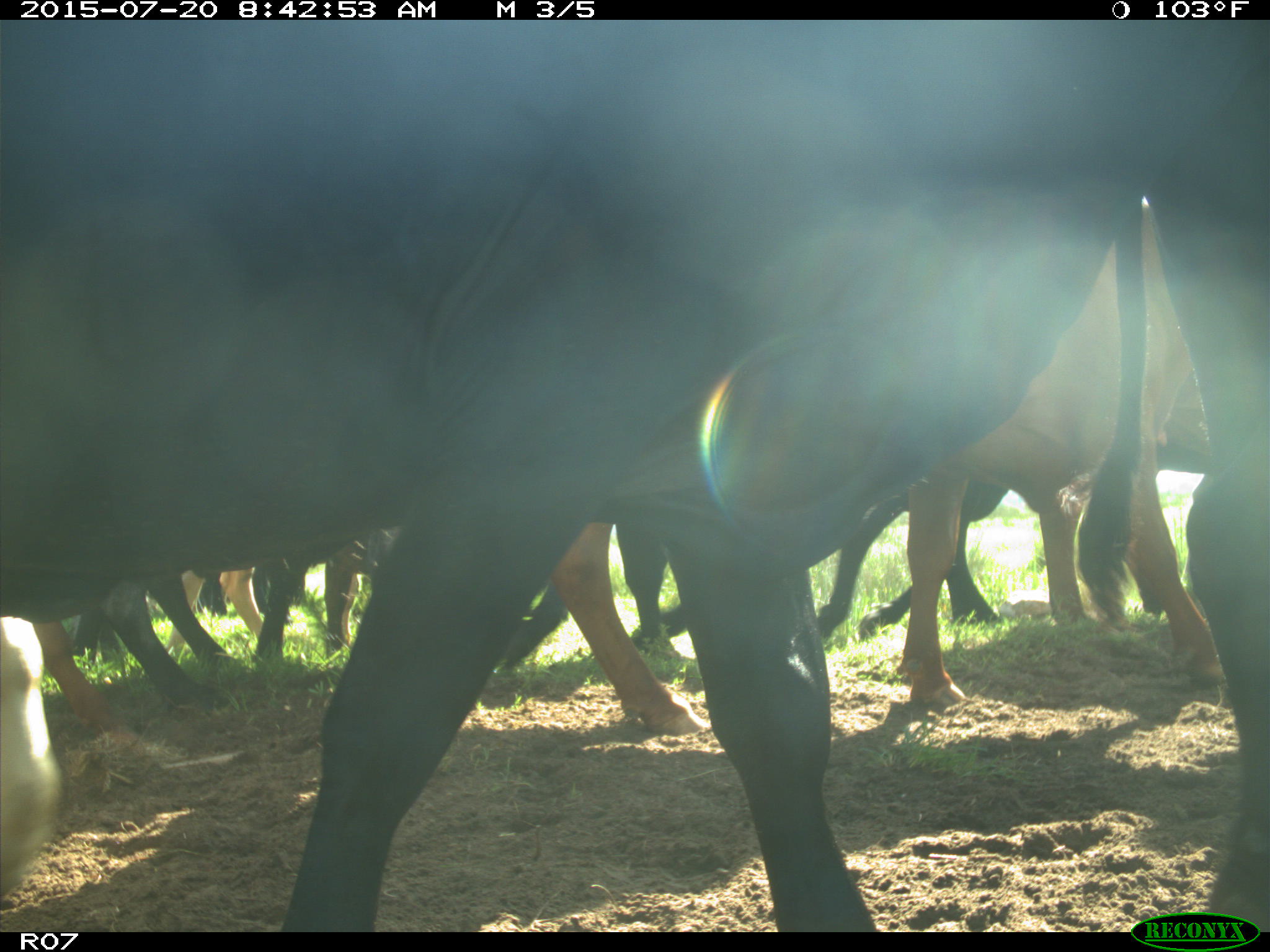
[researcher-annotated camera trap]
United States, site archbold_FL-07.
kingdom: Animalia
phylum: Chordata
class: Mammalia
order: Artiodactyla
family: Bovidae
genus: Bos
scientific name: Bos taurus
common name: domestic cow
Bos taurus (domestic cow).